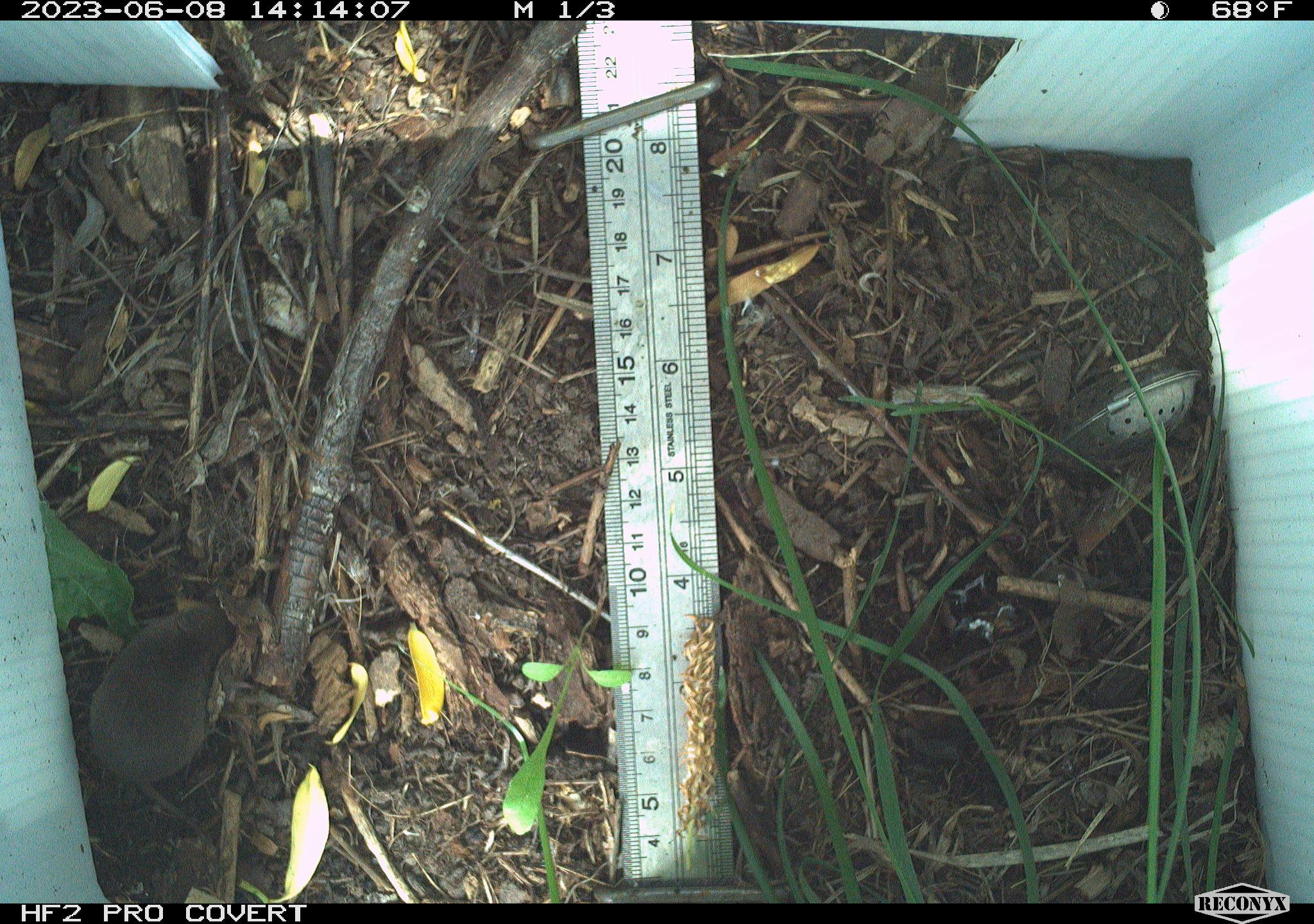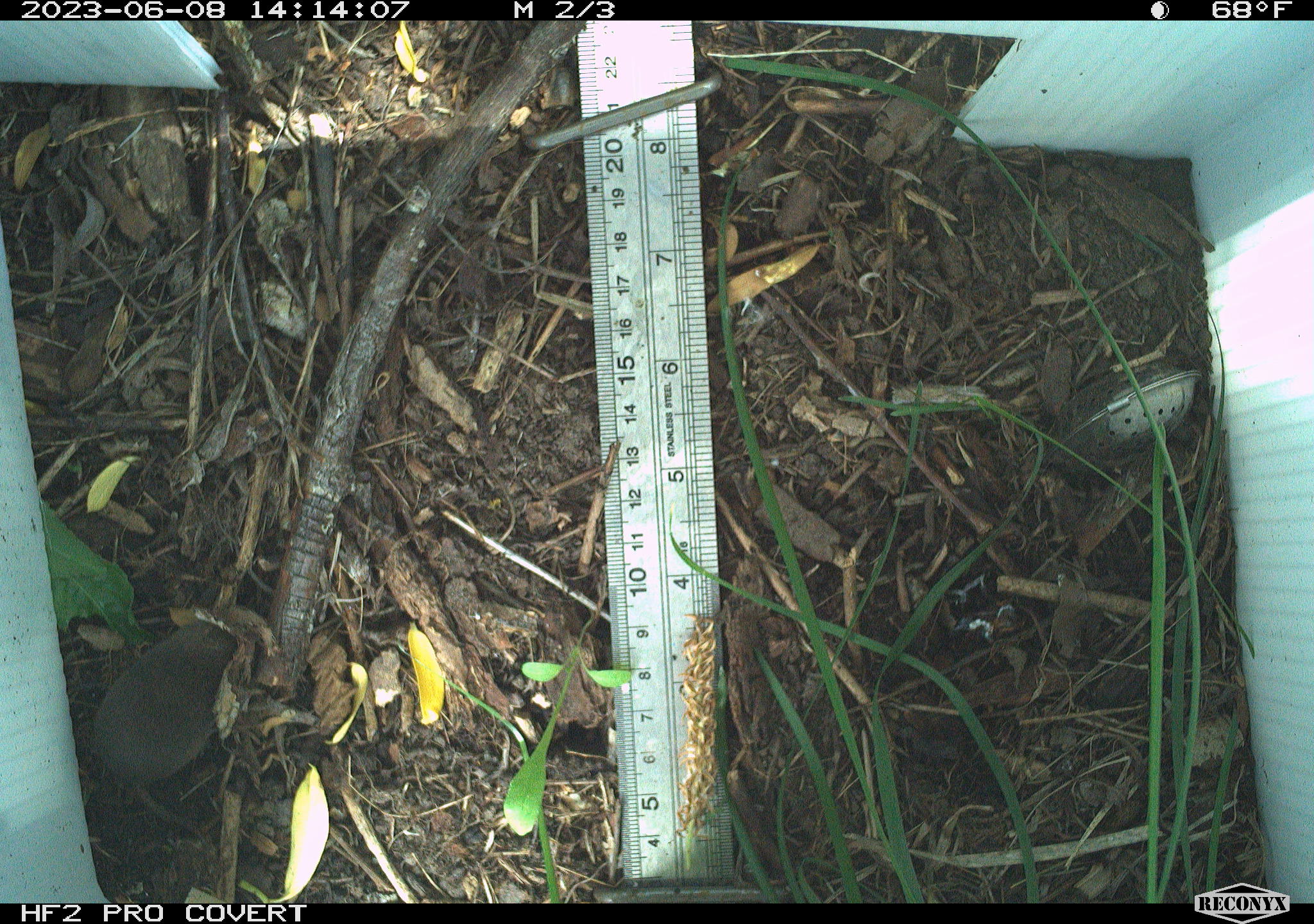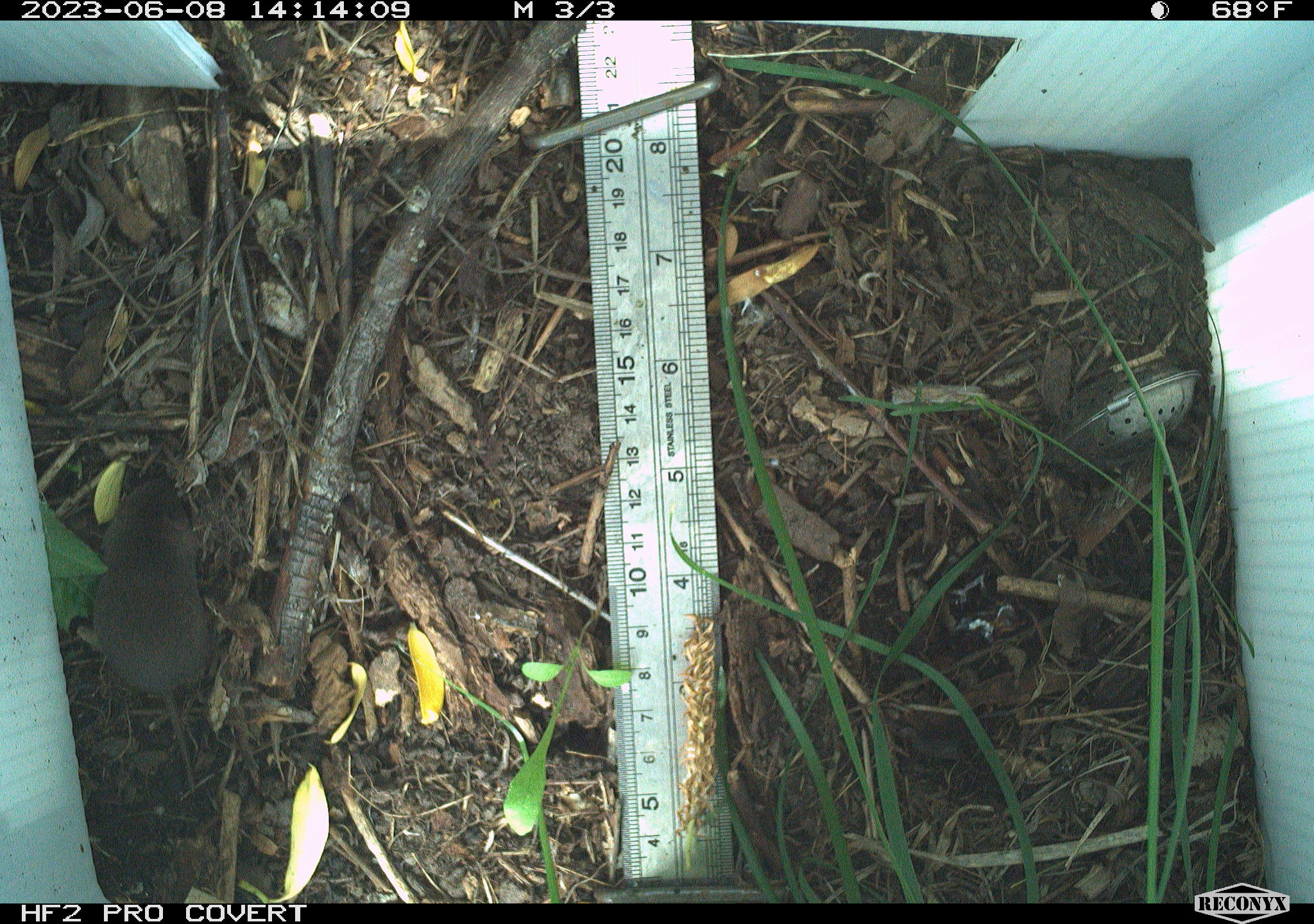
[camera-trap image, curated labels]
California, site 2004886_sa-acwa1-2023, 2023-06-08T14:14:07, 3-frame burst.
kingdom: Animalia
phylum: Chordata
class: Mammalia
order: Eulipotyphla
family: Soricidae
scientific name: Soricidae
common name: shrews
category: soricidae family